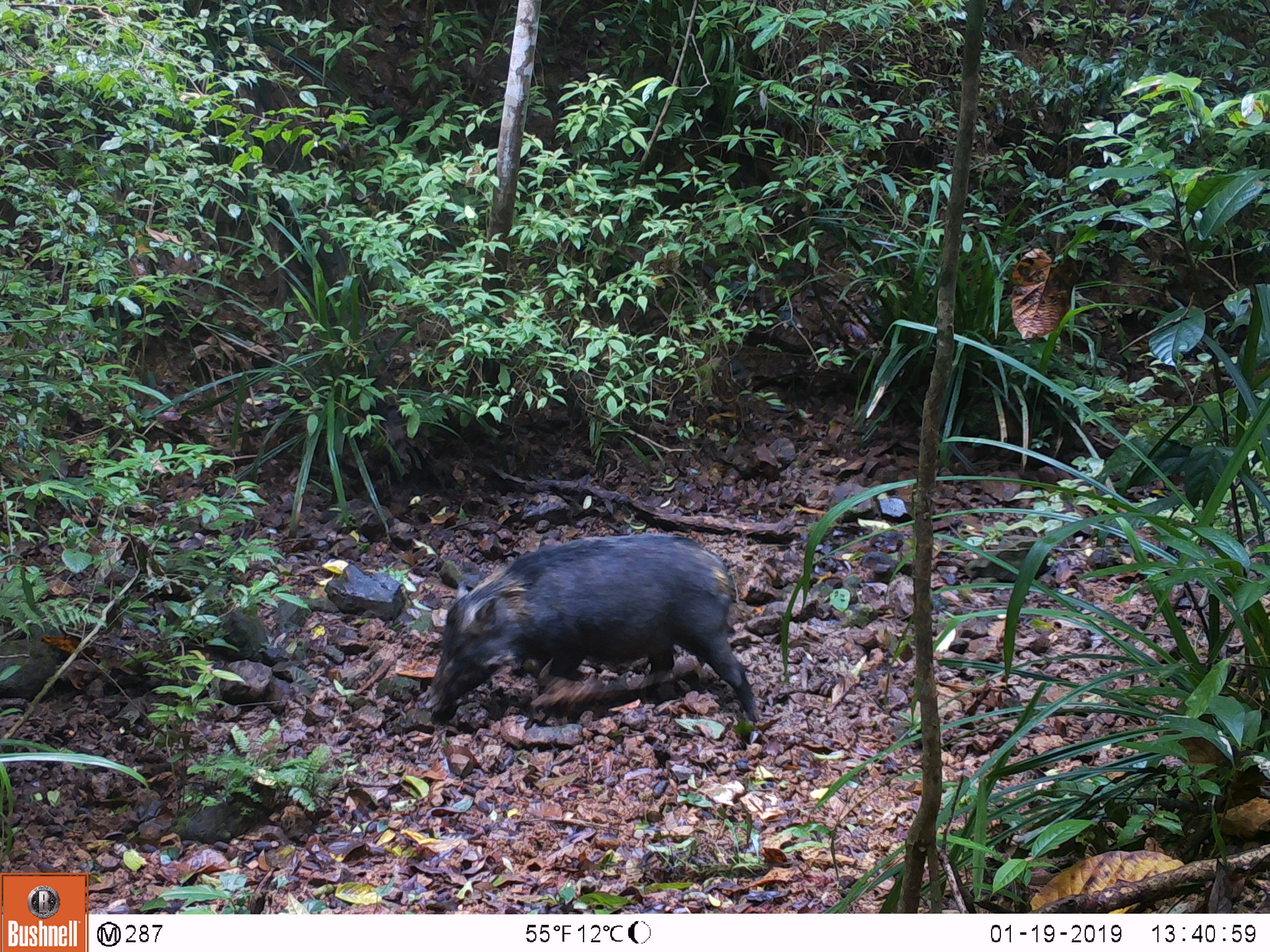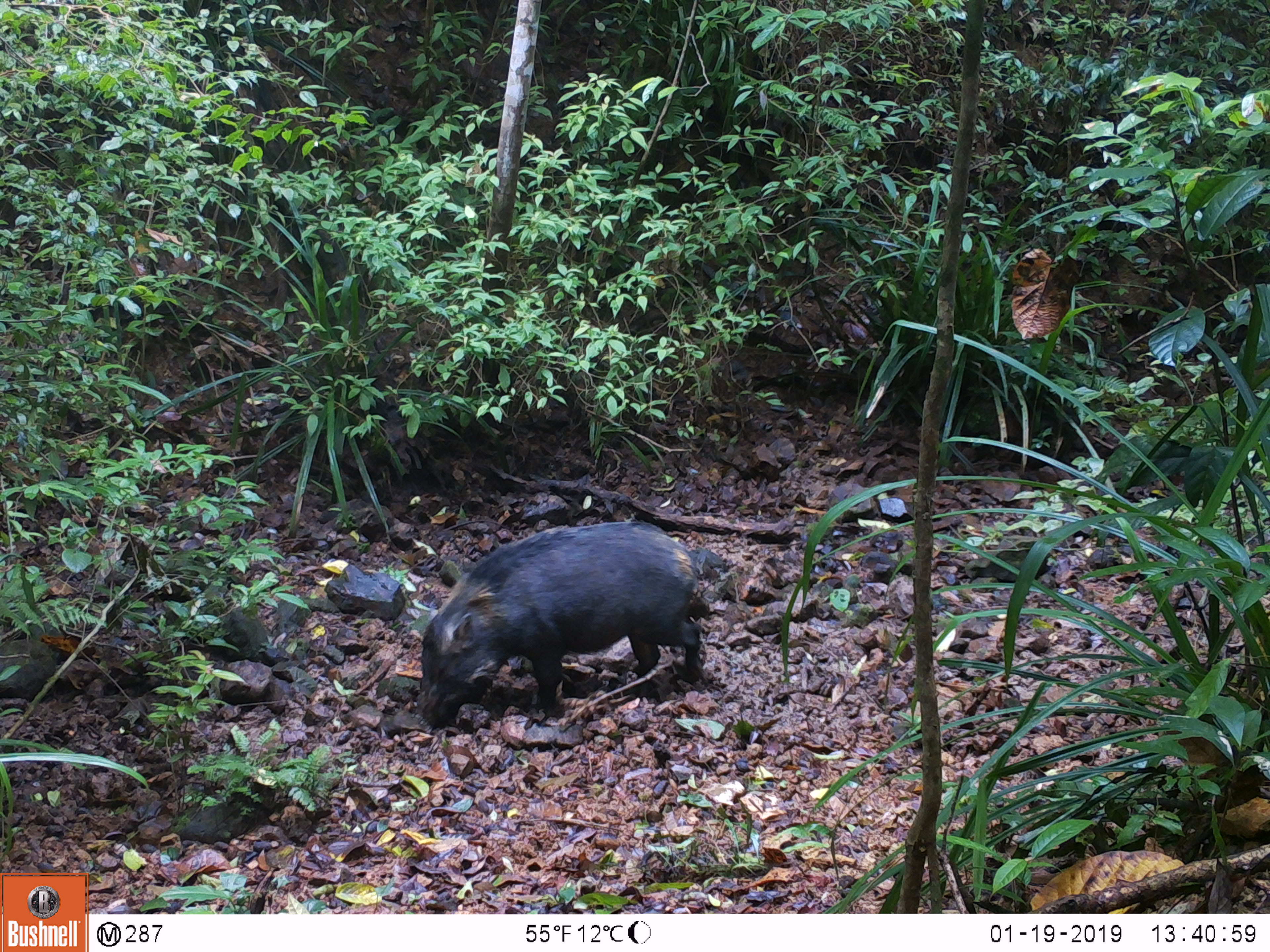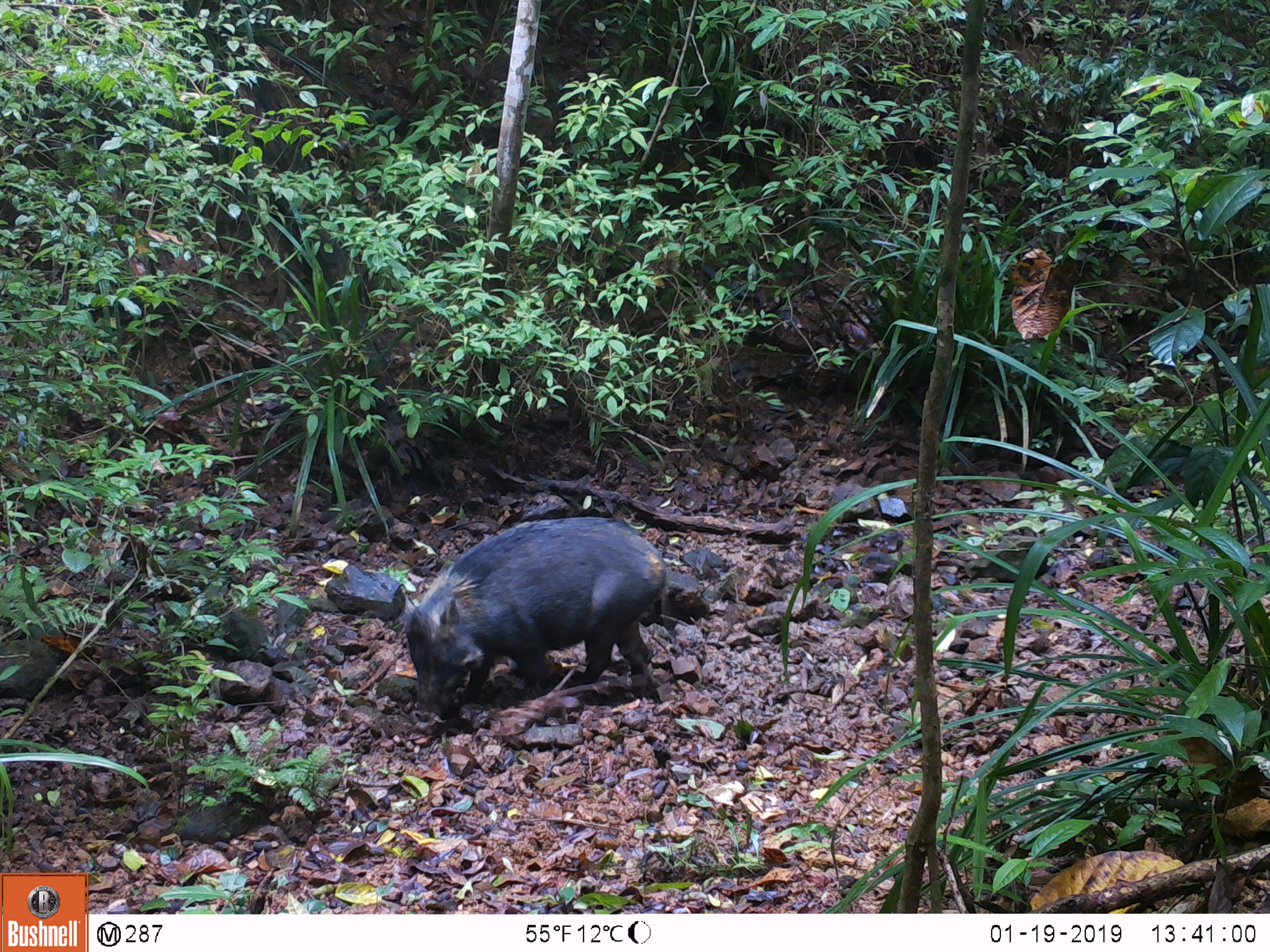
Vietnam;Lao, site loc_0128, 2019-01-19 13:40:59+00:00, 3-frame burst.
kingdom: Animalia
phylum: Chordata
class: Mammalia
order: Artiodactyla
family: Suidae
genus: Sus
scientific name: Sus scrofa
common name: eurasian wild pig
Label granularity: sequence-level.